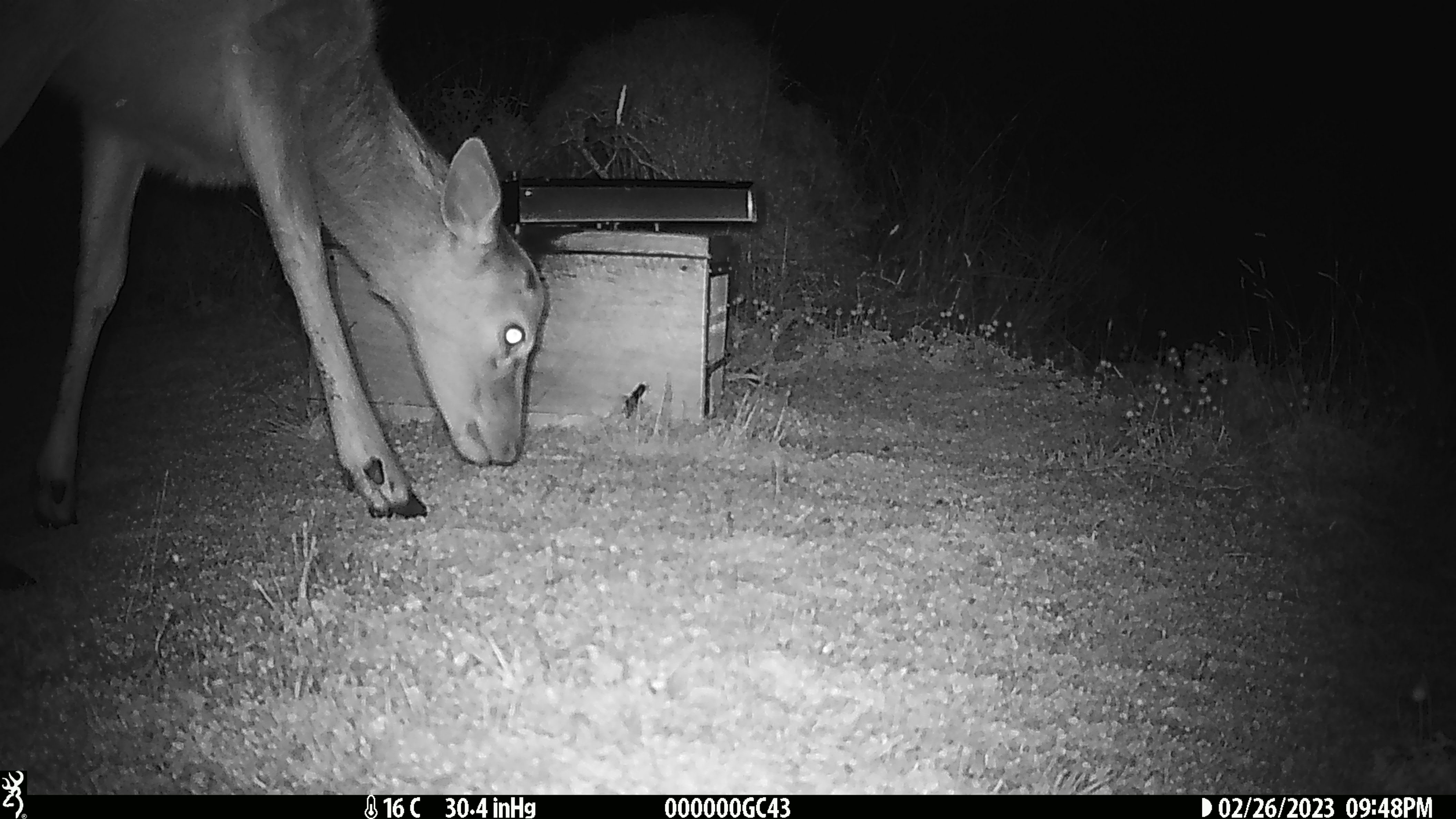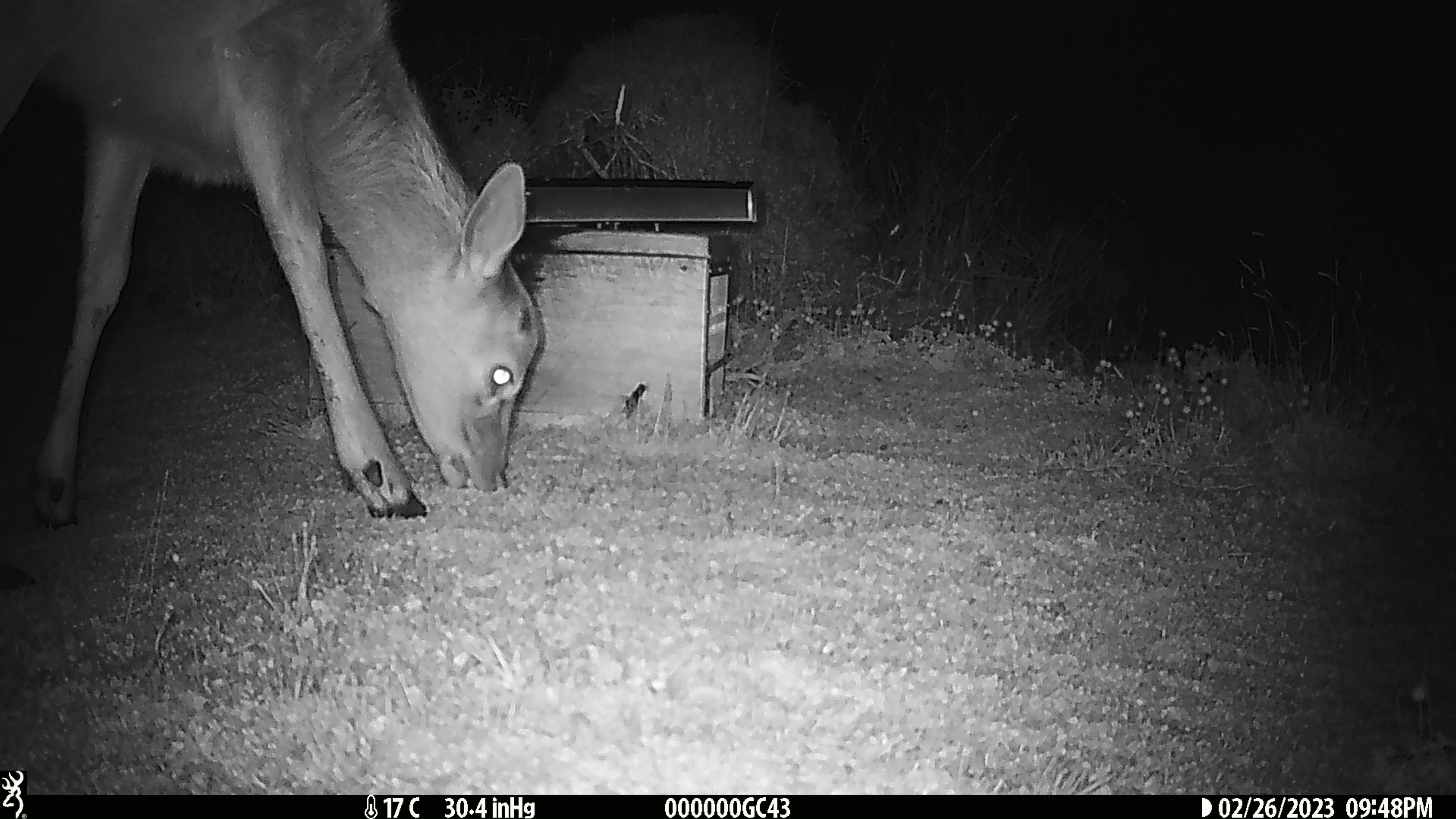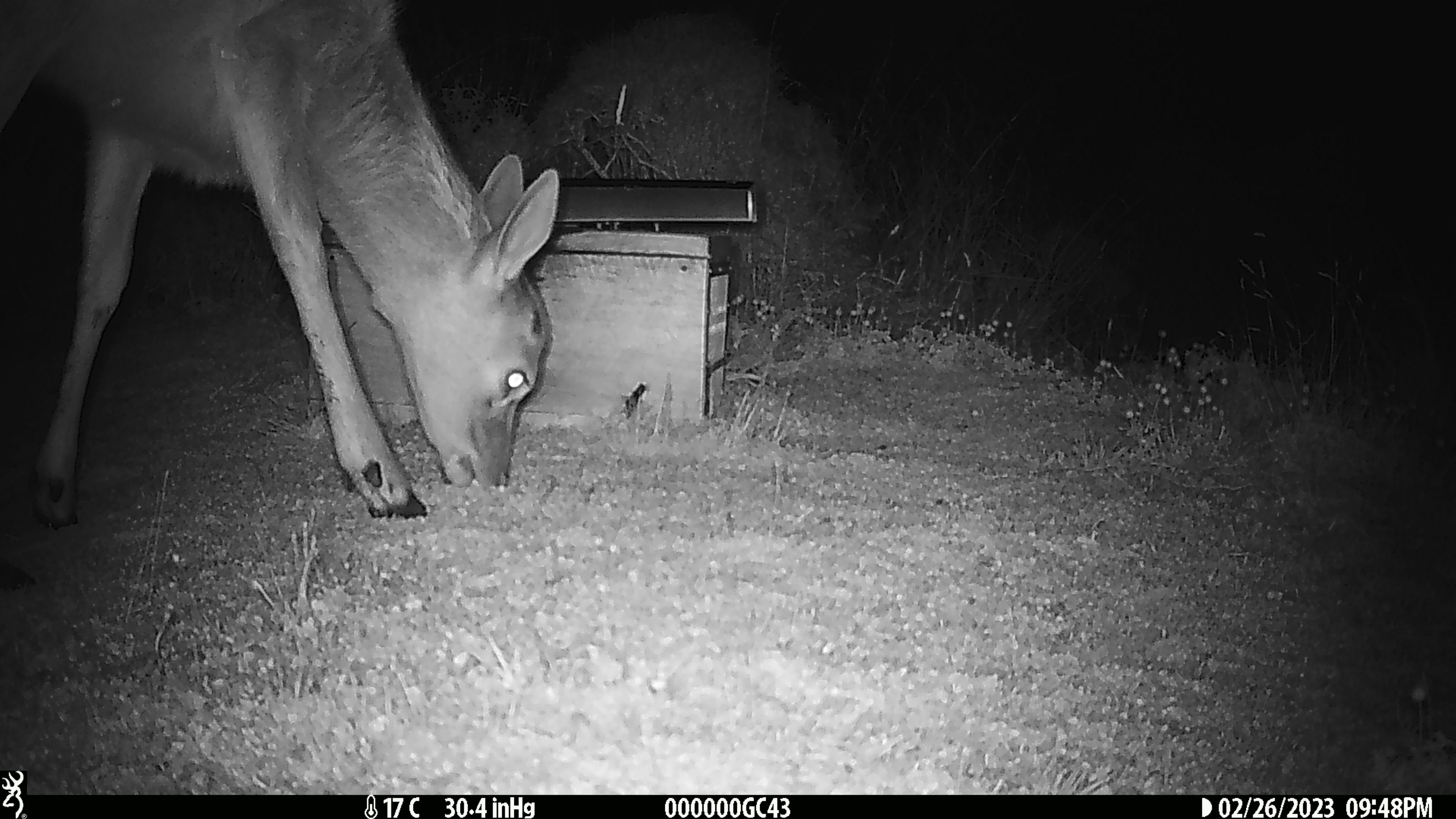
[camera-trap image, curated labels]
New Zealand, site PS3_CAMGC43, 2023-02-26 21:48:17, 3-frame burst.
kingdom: Animalia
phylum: Chordata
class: Mammalia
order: Artiodactyla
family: Cervidae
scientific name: Cervidae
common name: deer